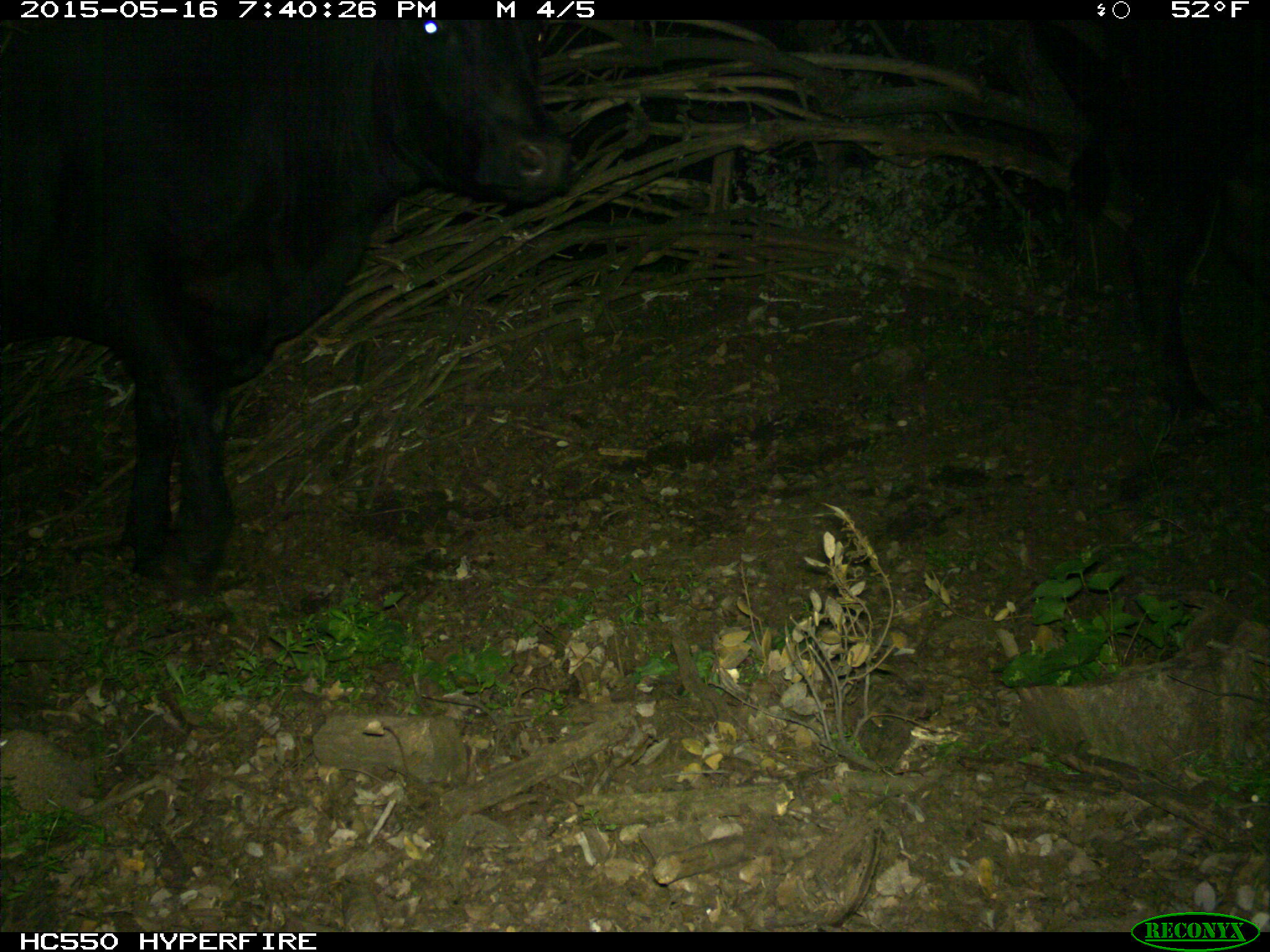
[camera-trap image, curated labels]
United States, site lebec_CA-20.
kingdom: Animalia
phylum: Chordata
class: Mammalia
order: Artiodactyla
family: Bovidae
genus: Bos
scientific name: Bos taurus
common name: domestic cow